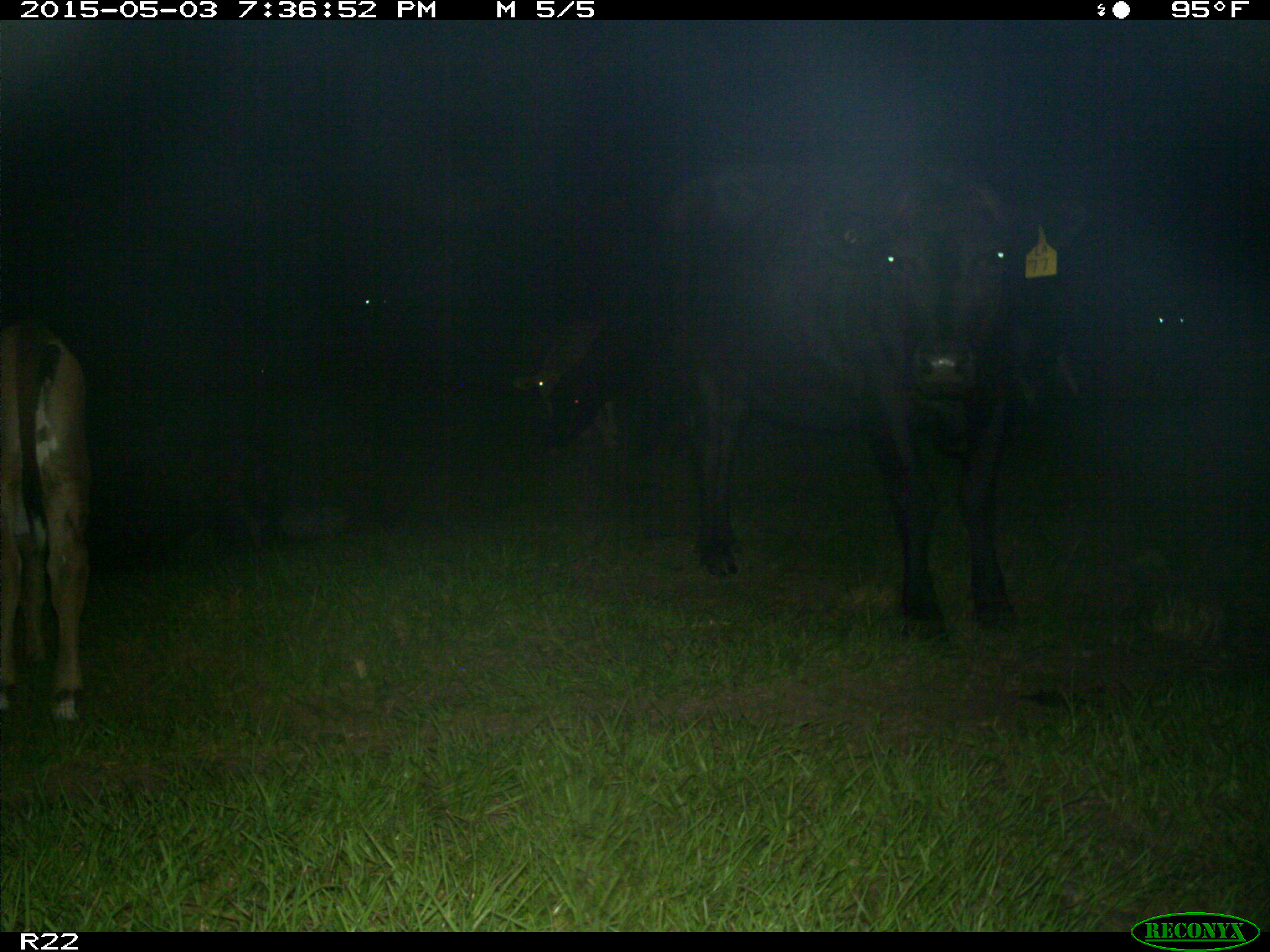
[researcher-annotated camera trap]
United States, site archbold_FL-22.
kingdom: Animalia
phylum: Chordata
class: Mammalia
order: Artiodactyla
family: Bovidae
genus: Bos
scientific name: Bos taurus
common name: domestic cow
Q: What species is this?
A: Bos taurus (domestic cow).